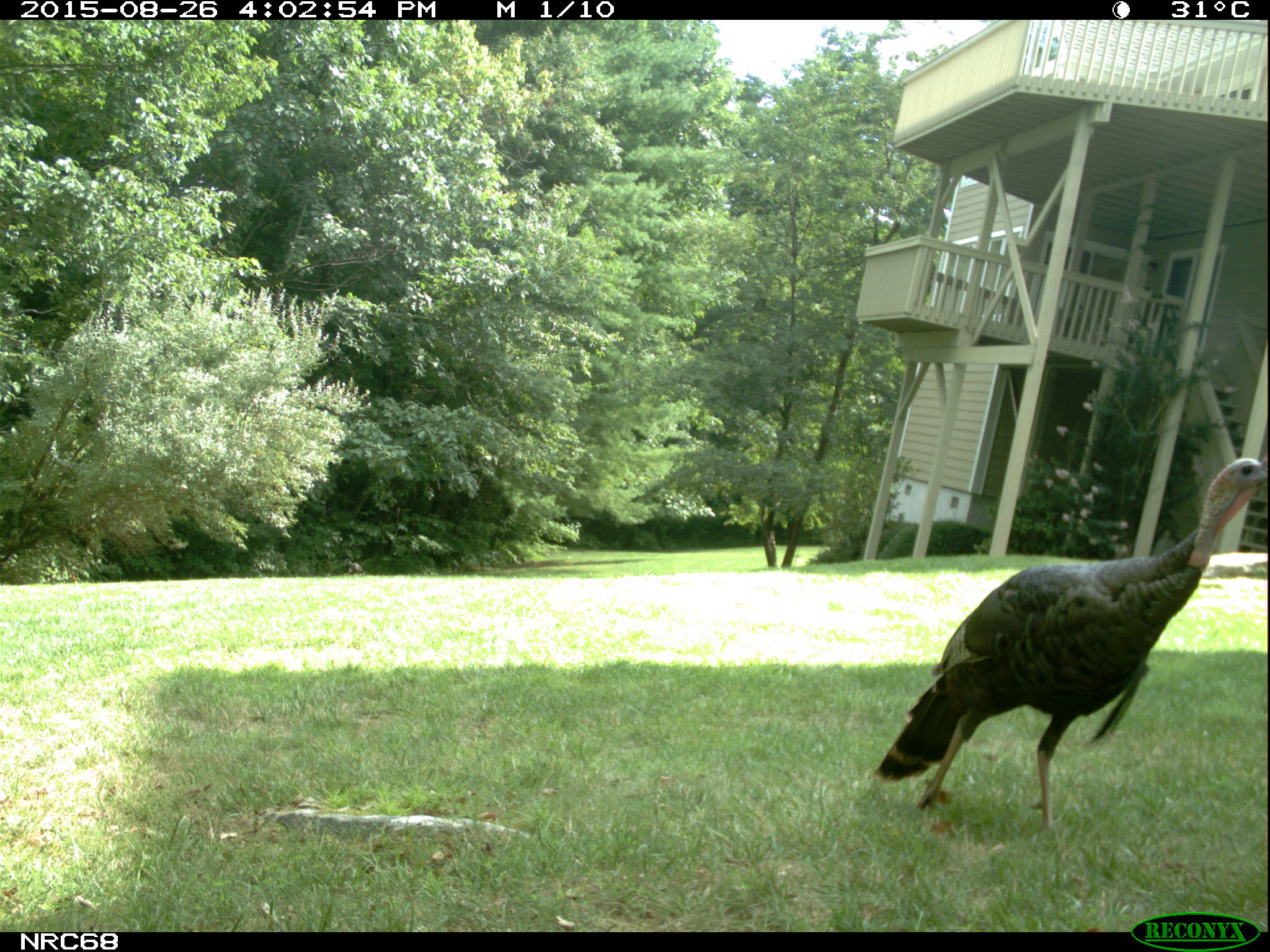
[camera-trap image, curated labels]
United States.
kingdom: Animalia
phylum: Chordata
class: Aves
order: Galliformes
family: Phasianidae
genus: Meleagris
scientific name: Meleagris gallopavo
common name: wild turkey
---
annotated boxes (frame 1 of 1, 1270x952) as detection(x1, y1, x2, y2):
Wild Turkey: detection(874, 445, 1270, 838)